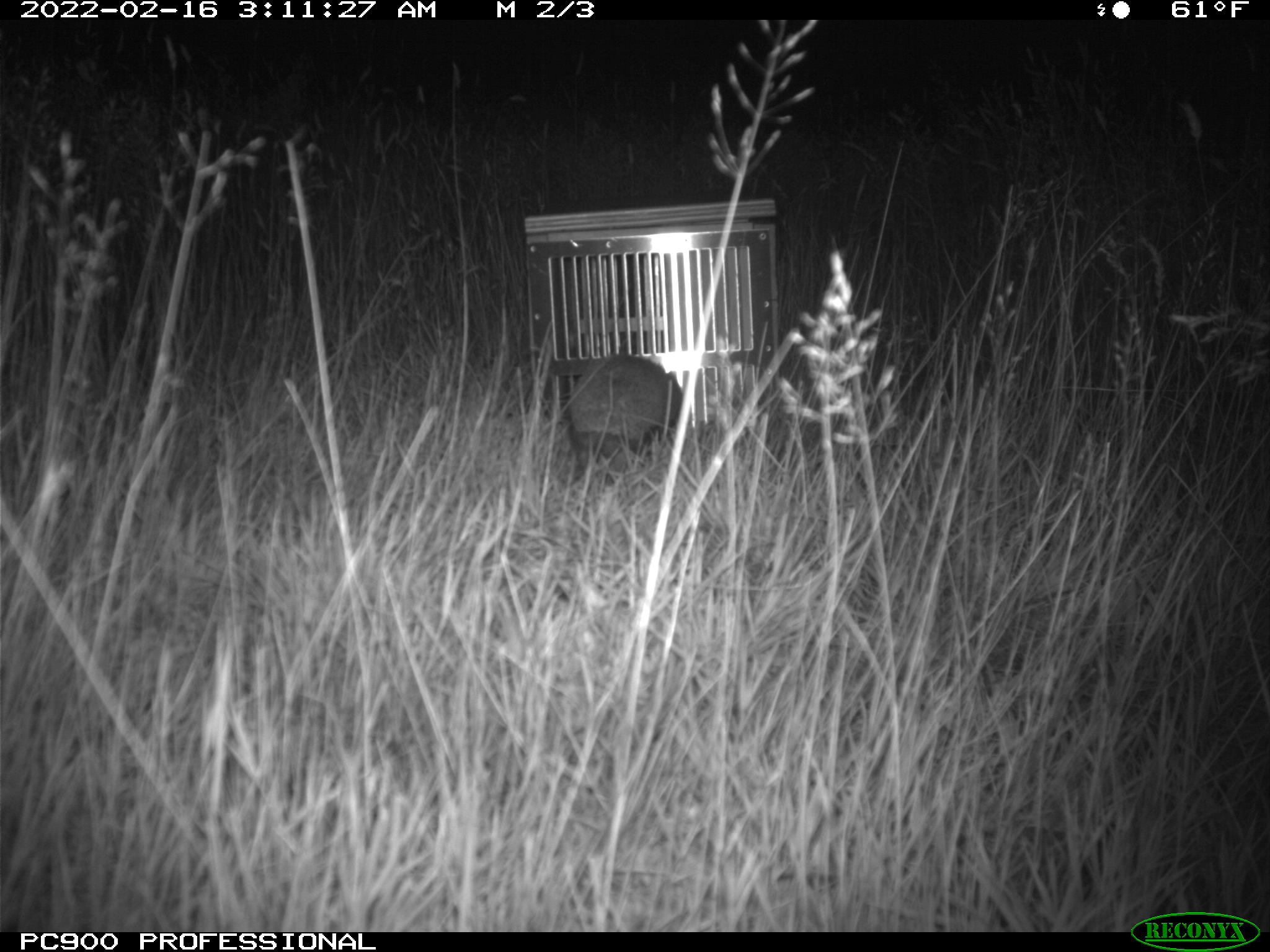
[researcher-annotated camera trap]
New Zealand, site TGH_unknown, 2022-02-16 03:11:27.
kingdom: Animalia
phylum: Chordata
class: Mammalia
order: Eulipotyphla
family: Erinaceidae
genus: Erinaceus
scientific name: Erinaceus europaeus europaeus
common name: european hedgehog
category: hedgehog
Hedgehog (european hedgehog) (Erinaceus europaeus europaeus).